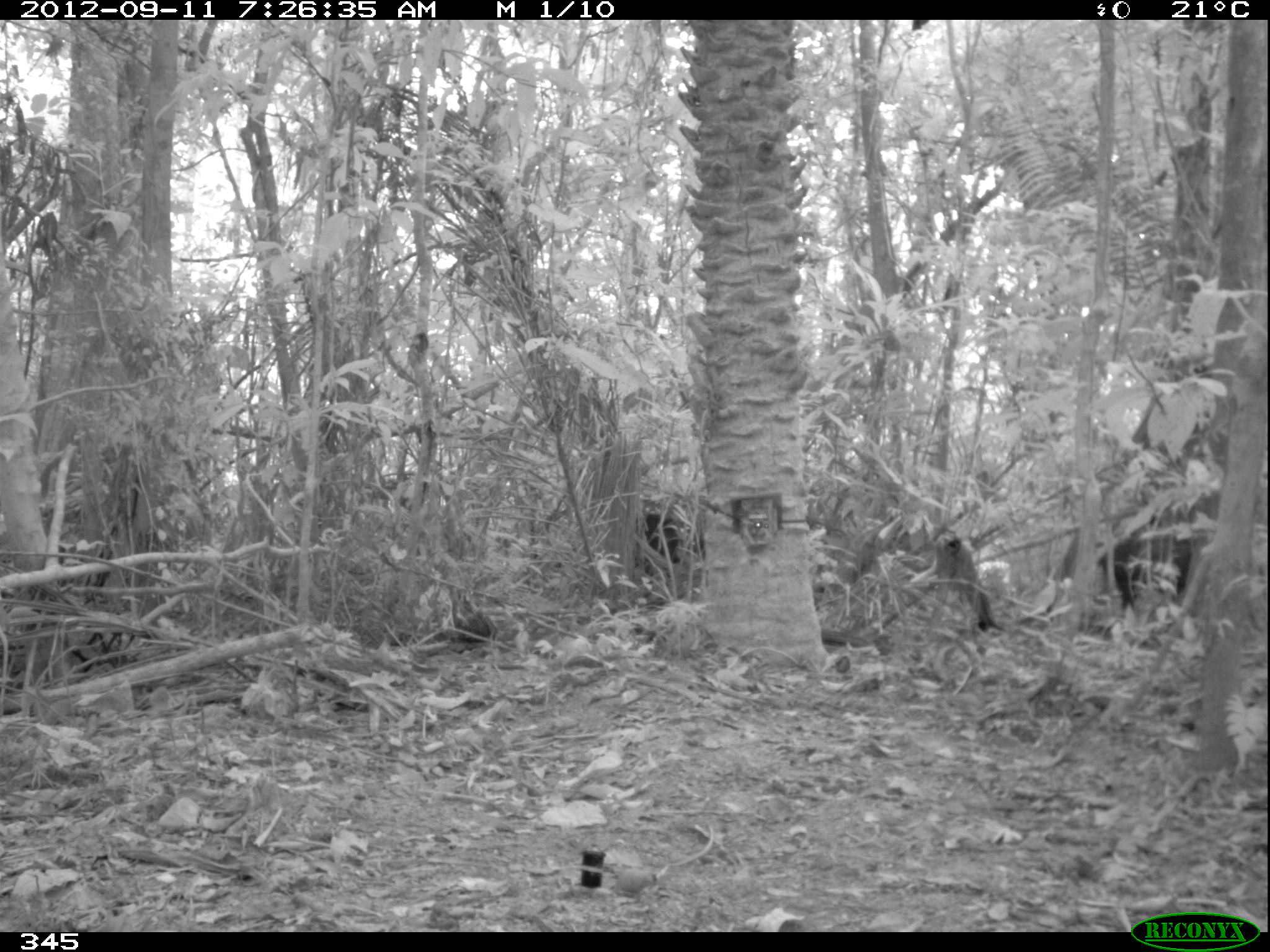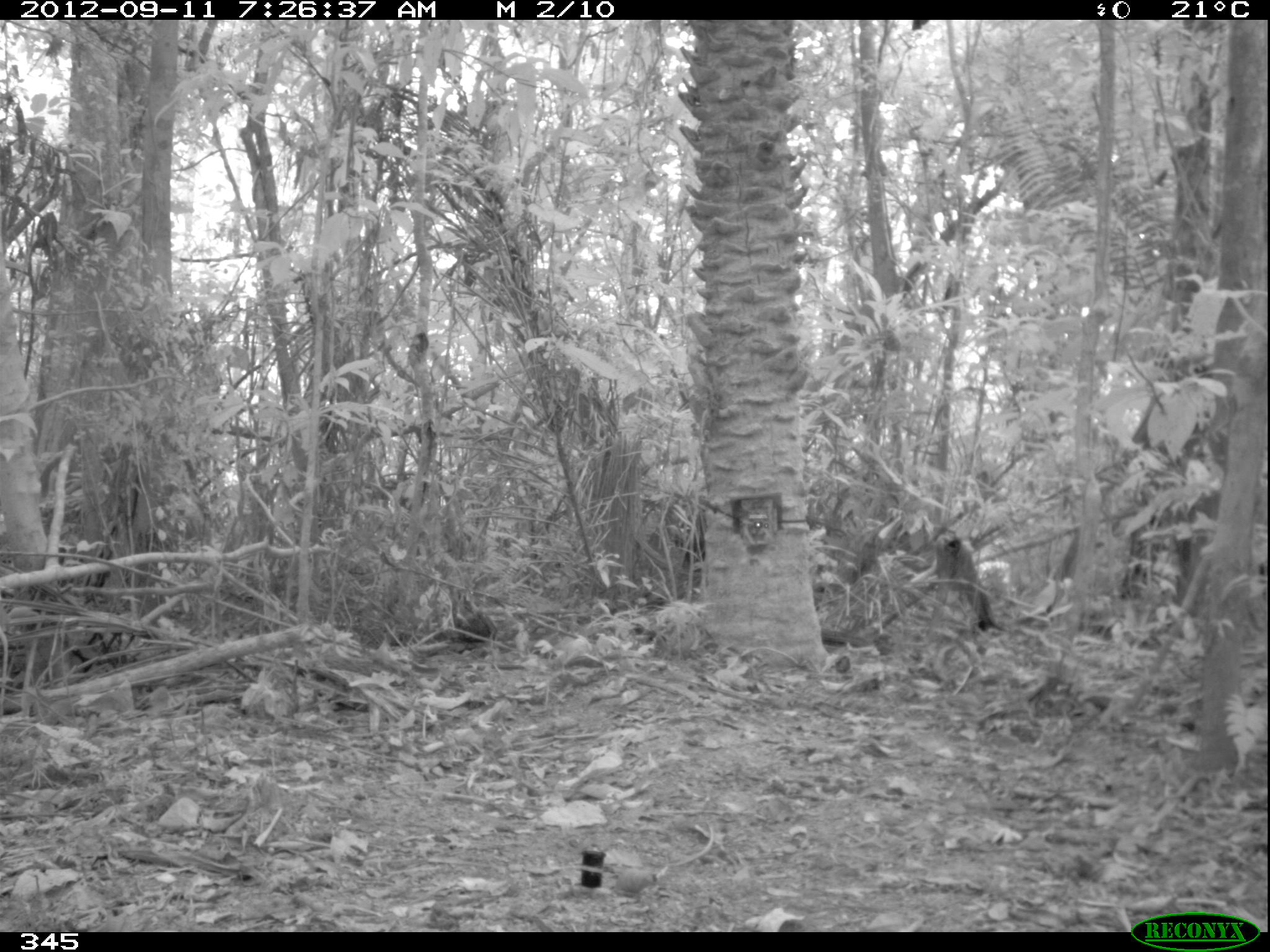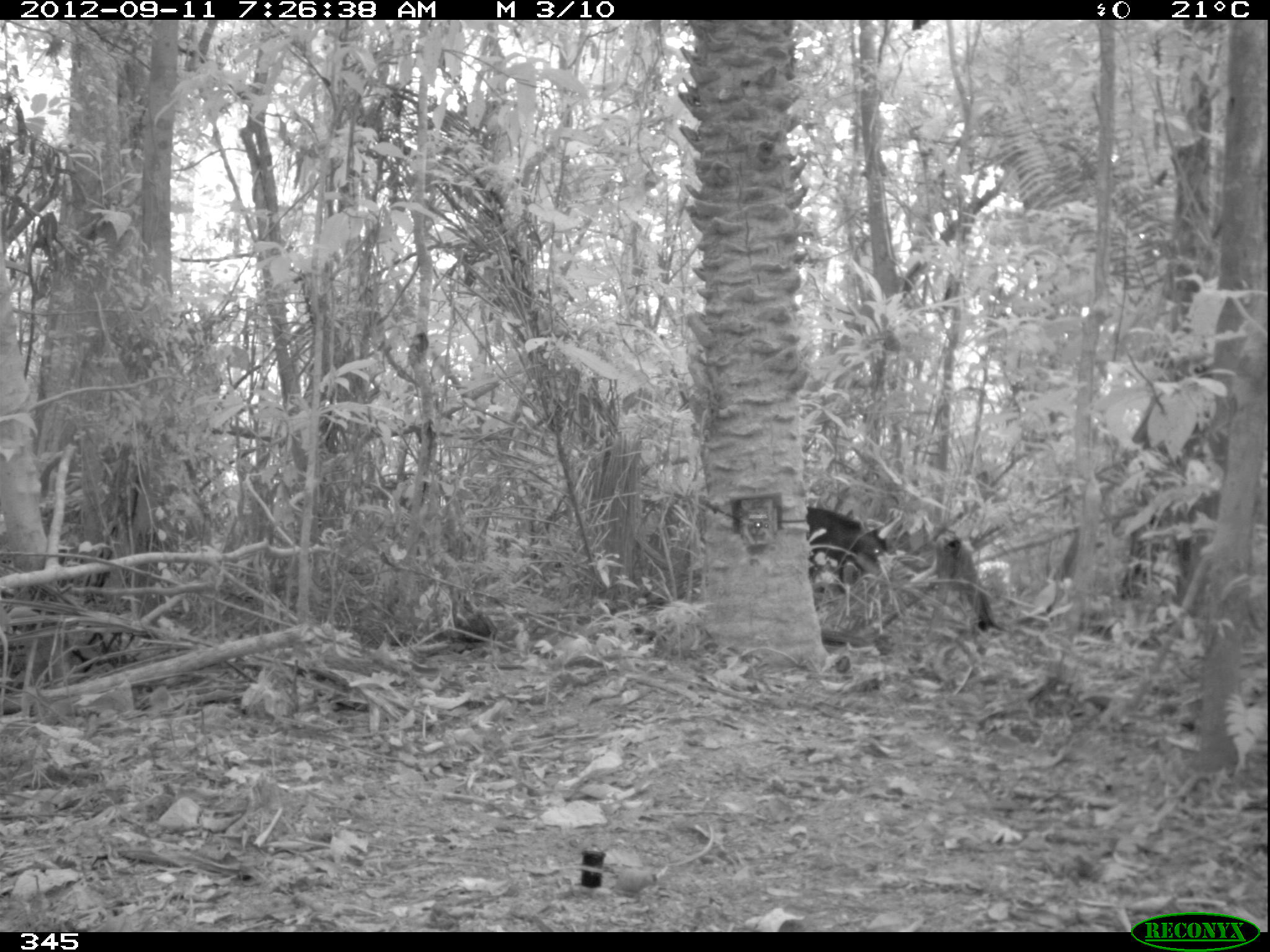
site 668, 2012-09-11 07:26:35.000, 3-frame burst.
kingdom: Animalia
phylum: Chordata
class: Mammalia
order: Artiodactyla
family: Tayassuidae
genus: Tayassu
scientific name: Tayassu pecari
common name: white-lipped peccary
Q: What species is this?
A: Tayassu pecari (white-lipped peccary).